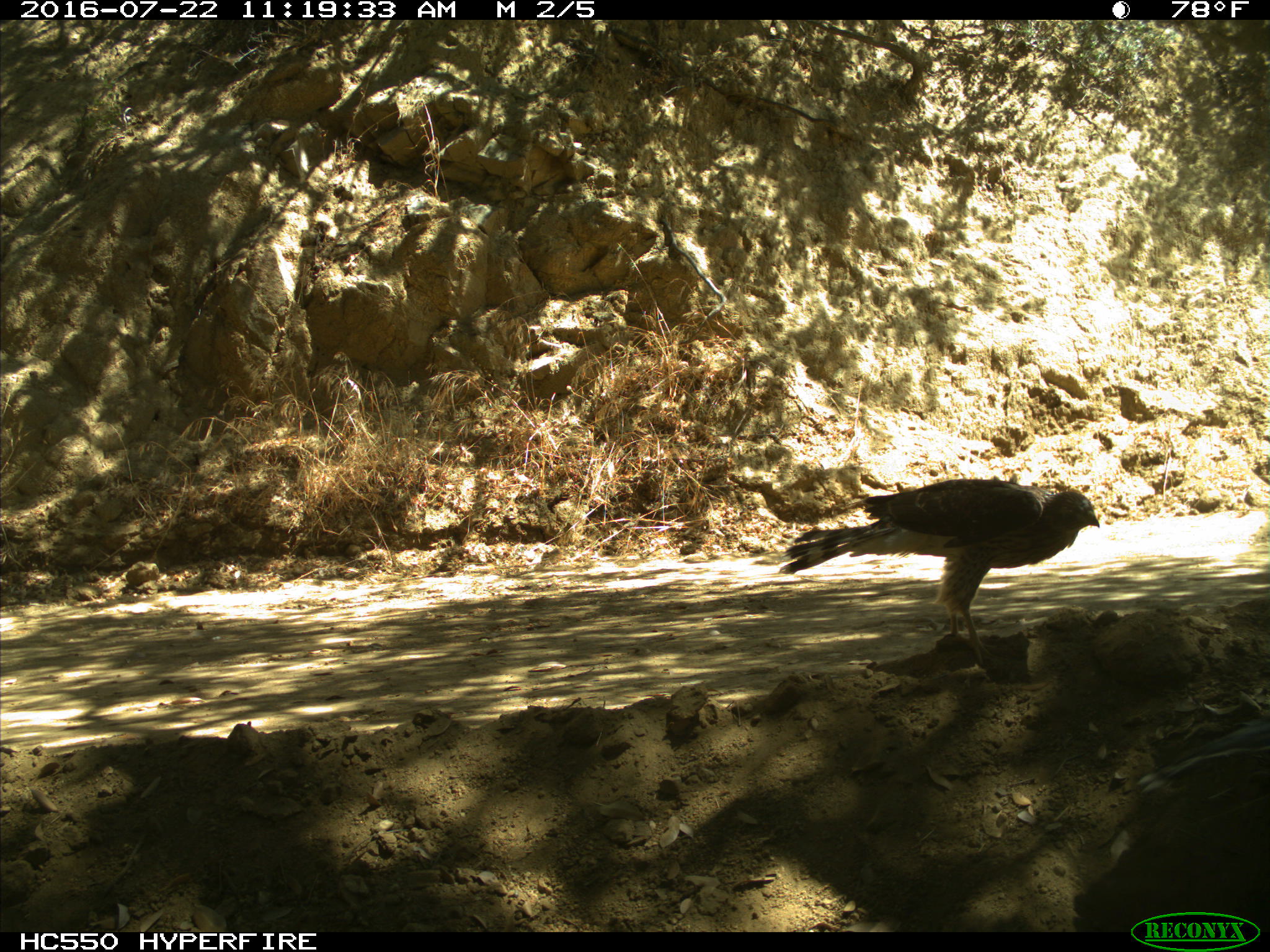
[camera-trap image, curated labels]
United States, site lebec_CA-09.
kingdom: Animalia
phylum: Chordata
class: Aves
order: Accipitriformes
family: Accipitridae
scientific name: Accipitridae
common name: acciptirids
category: unidentified accipitrid